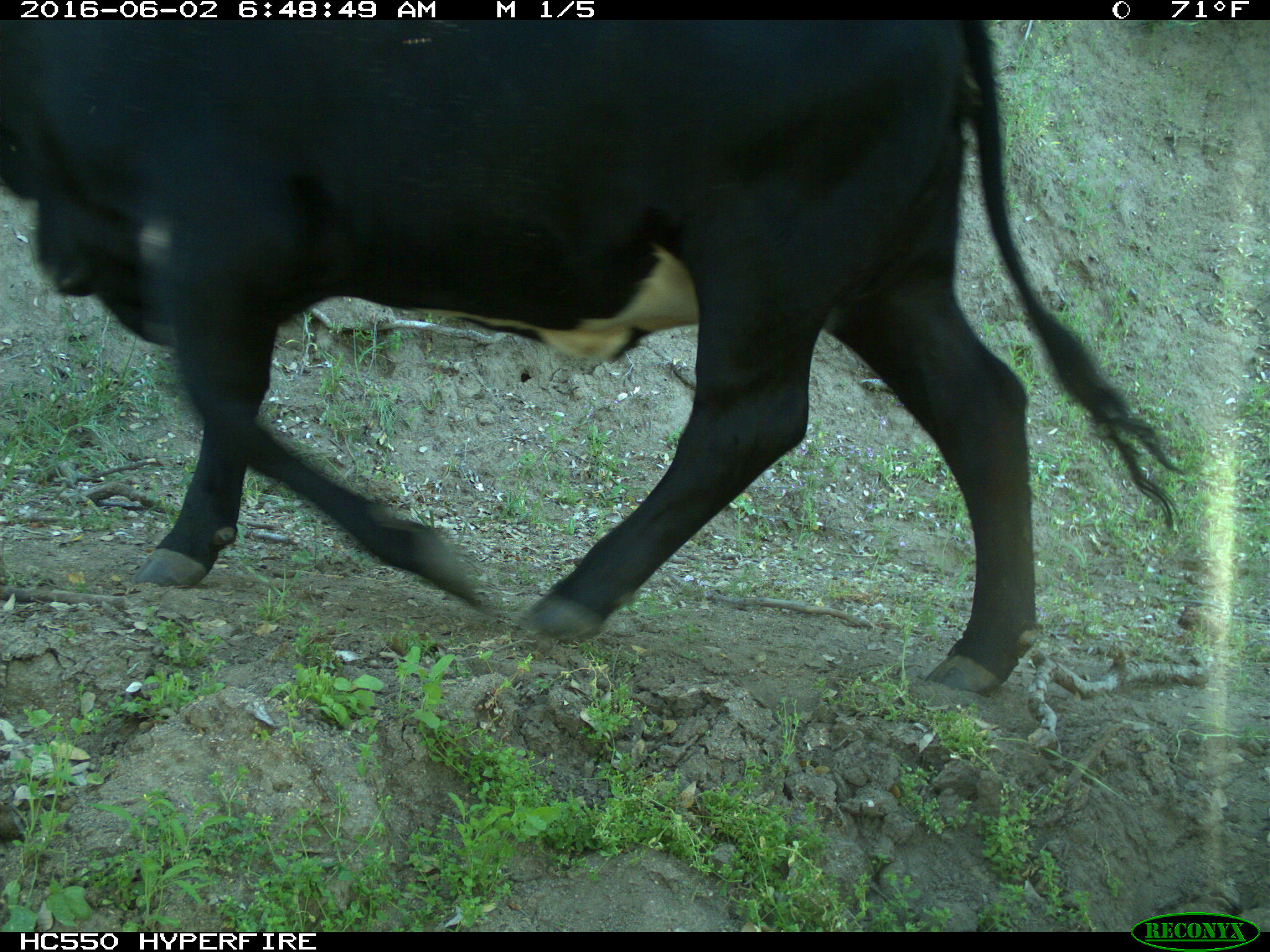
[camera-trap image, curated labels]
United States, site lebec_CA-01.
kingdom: Animalia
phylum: Chordata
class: Mammalia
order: Artiodactyla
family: Bovidae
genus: Bos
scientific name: Bos taurus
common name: domestic cow